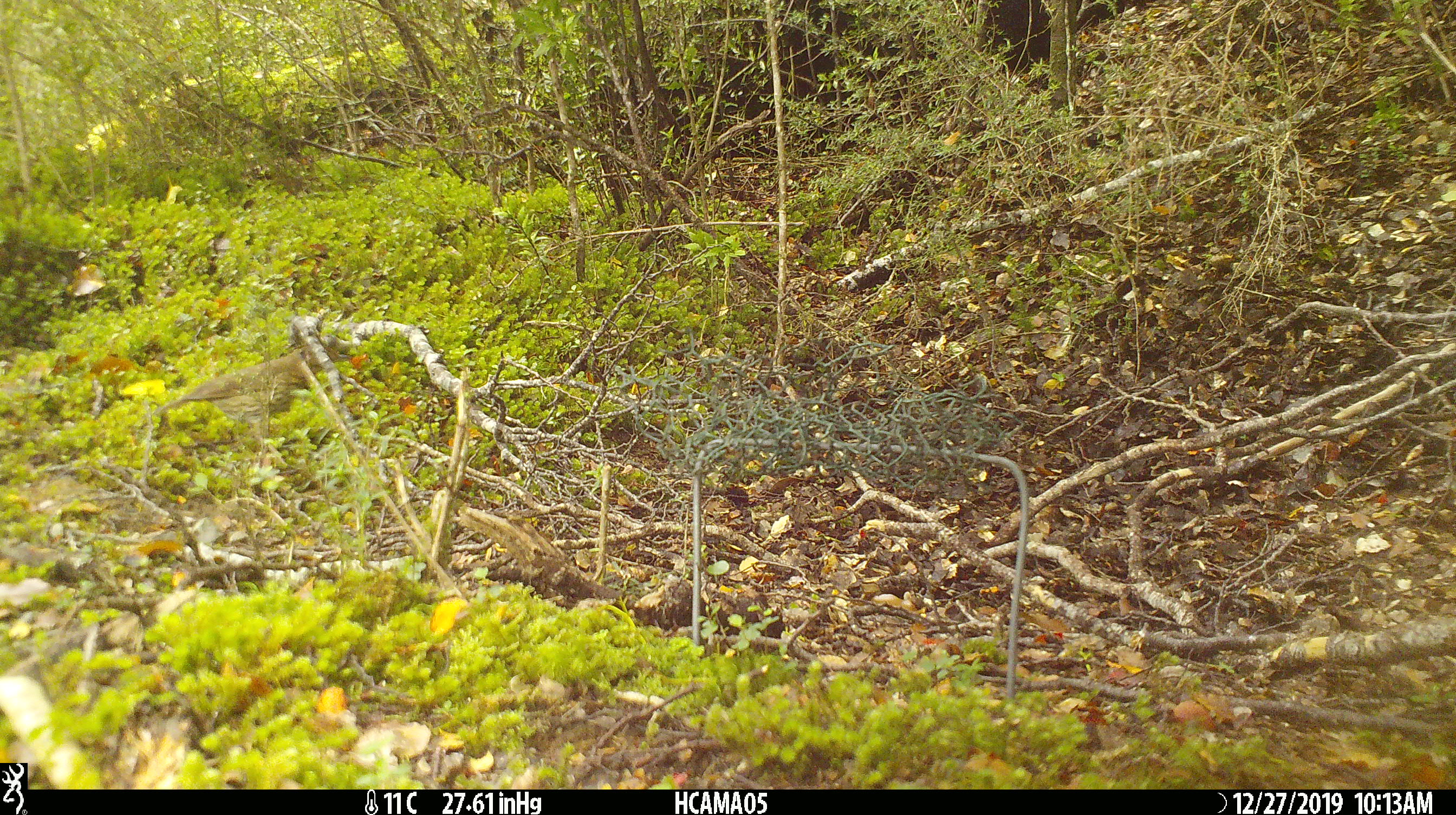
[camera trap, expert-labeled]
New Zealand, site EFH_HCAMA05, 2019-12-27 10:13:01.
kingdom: Animalia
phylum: Chordata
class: Aves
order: Passeriformes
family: Turdidae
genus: Turdus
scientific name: Turdus philomelos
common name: song thrush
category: thrush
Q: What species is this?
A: Thrush (song thrush) (Turdus philomelos).